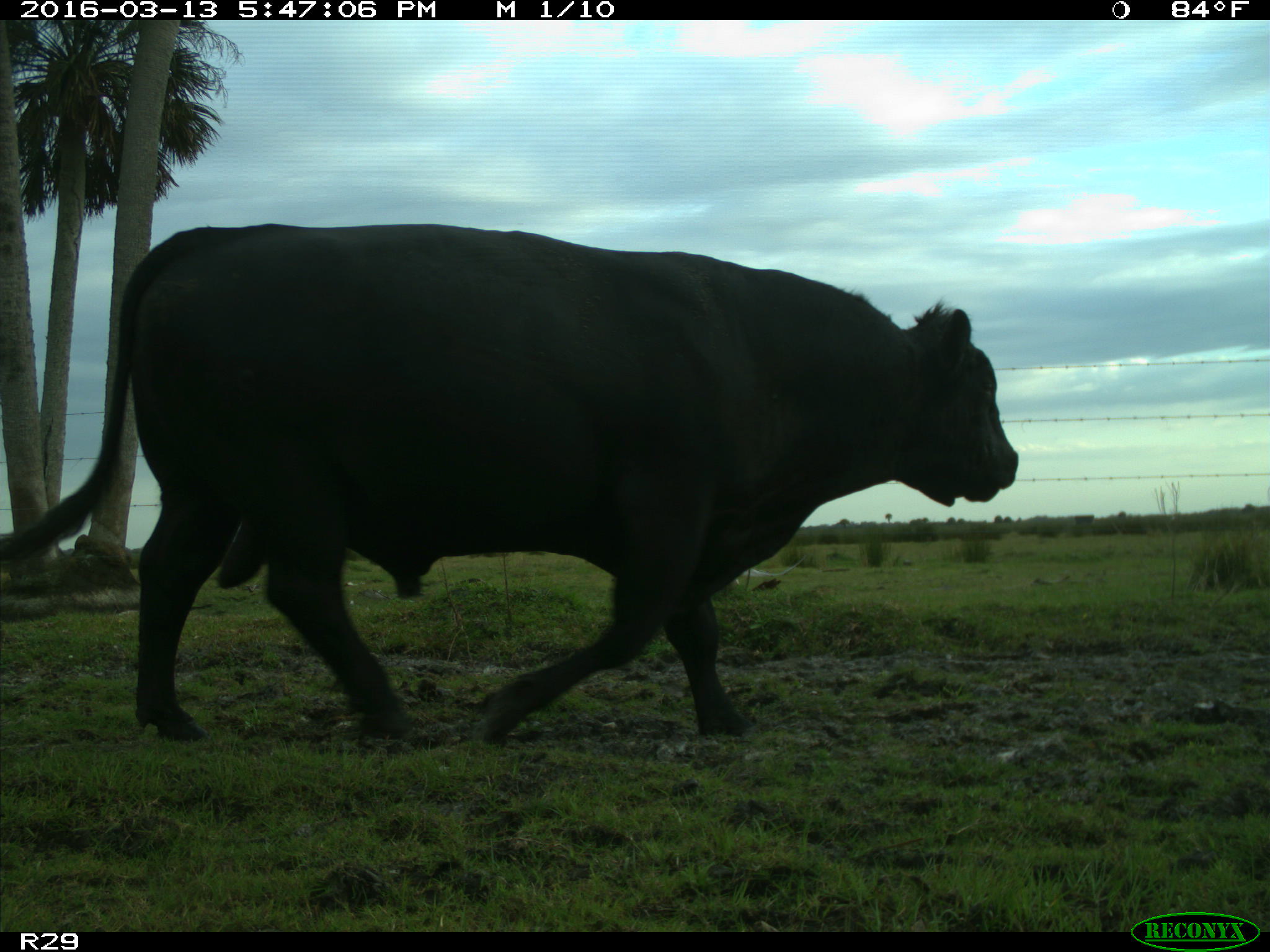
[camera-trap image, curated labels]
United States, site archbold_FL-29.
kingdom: Animalia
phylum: Chordata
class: Mammalia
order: Artiodactyla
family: Bovidae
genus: Bos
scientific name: Bos taurus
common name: domestic cow